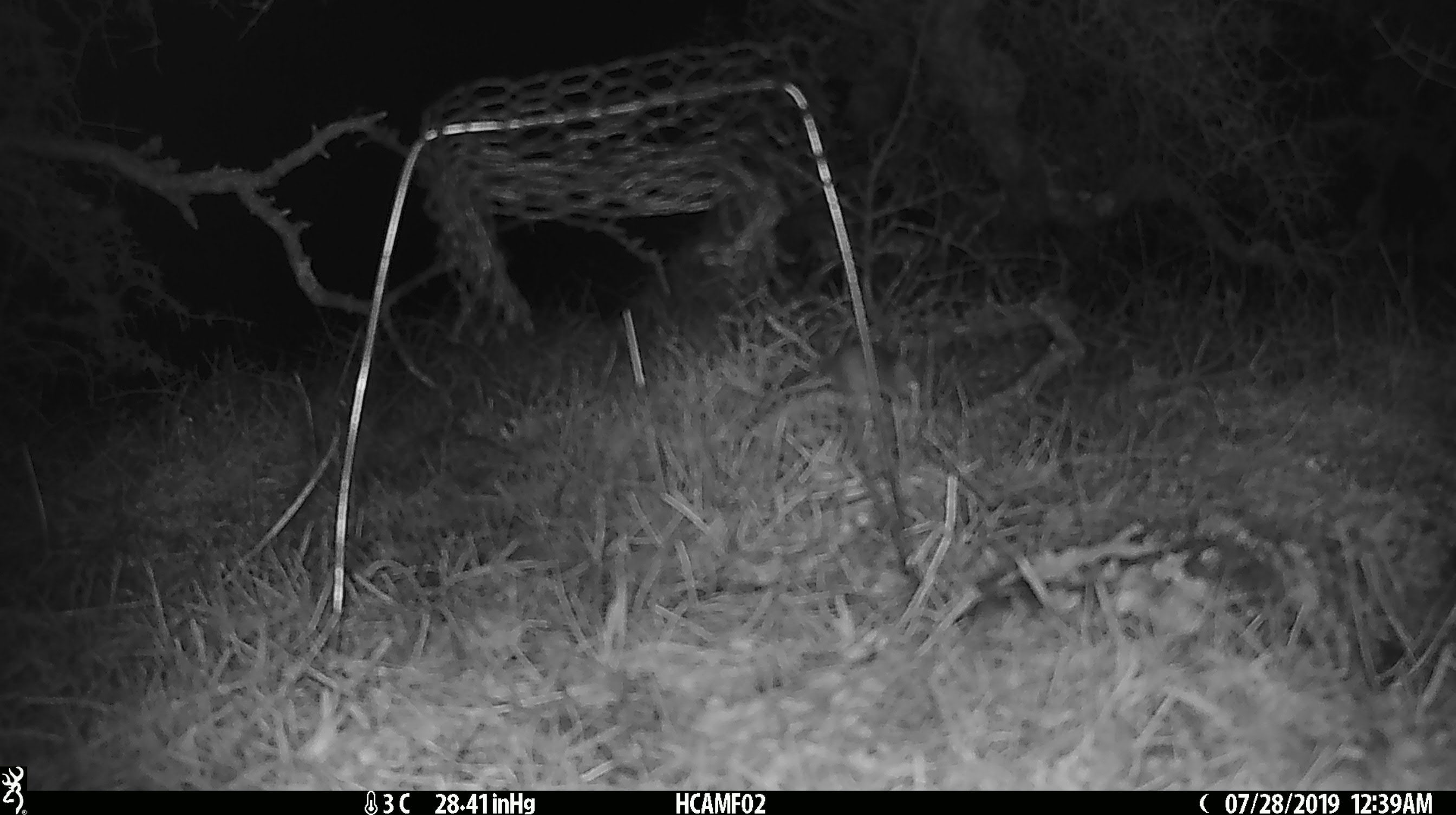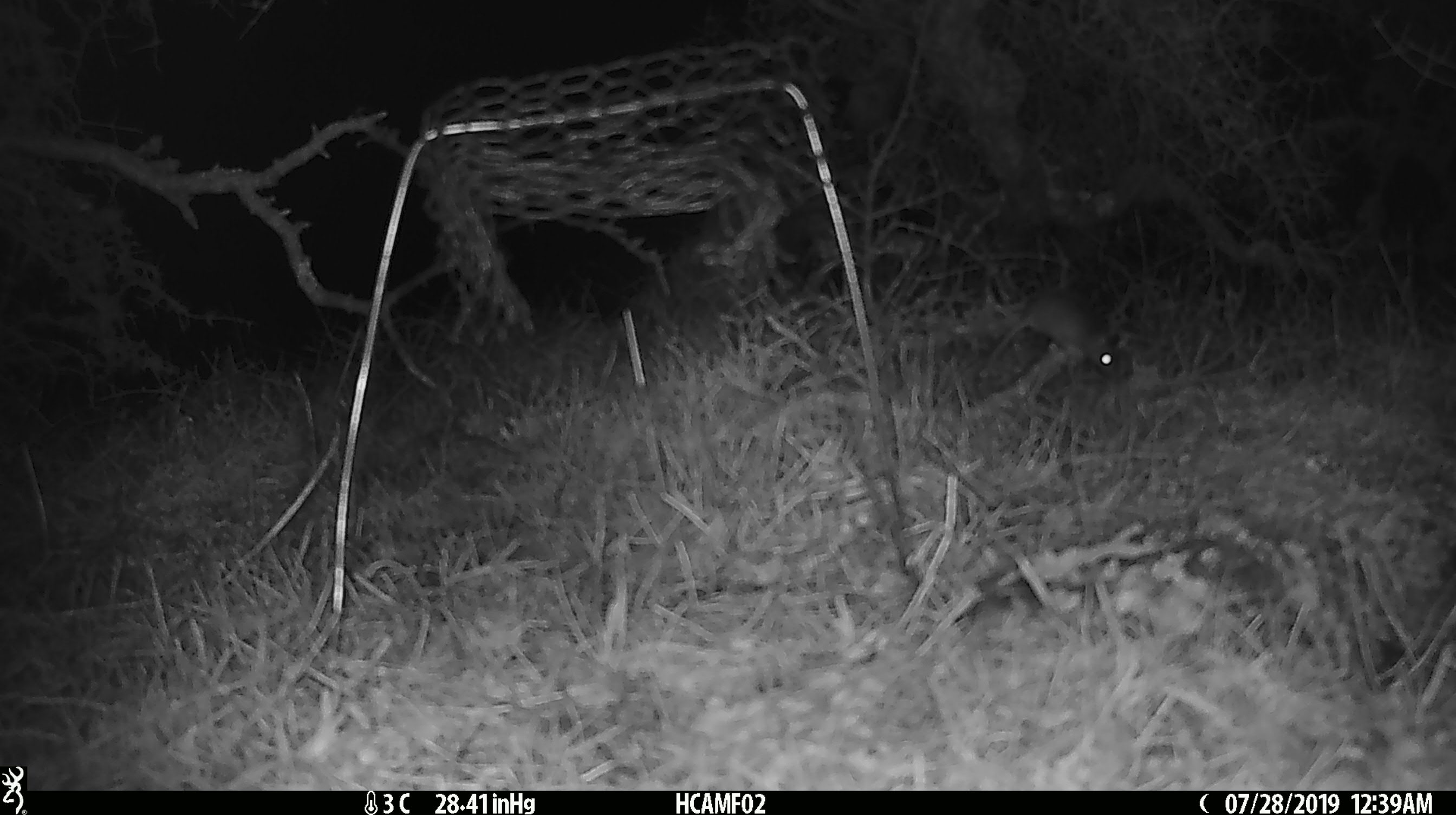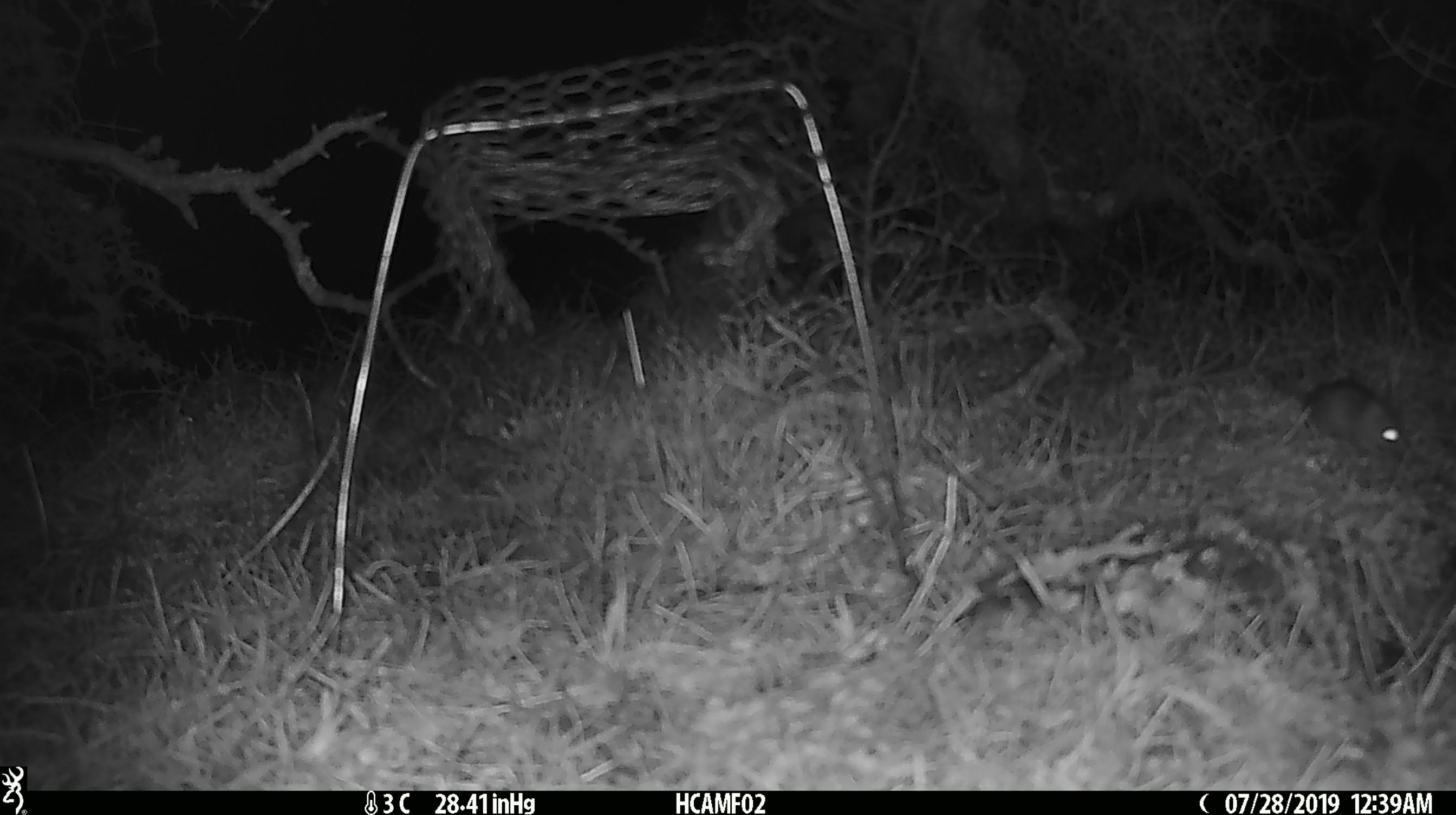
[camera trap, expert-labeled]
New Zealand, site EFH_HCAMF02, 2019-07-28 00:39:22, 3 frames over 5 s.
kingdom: Animalia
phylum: Chordata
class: Mammalia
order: Rodentia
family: Muridae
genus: Mus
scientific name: Mus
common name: mouse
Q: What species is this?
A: Mouse (Mus).